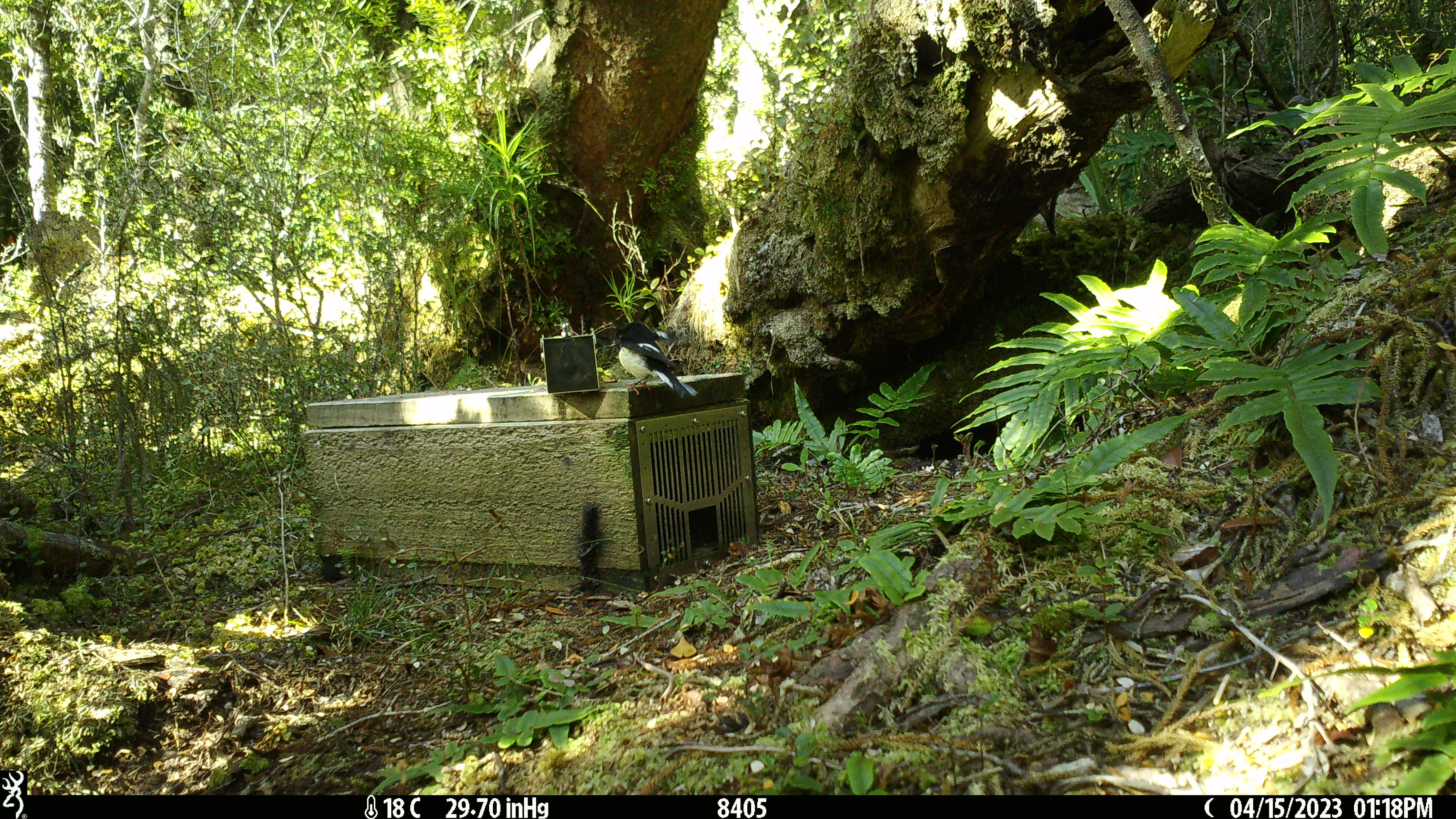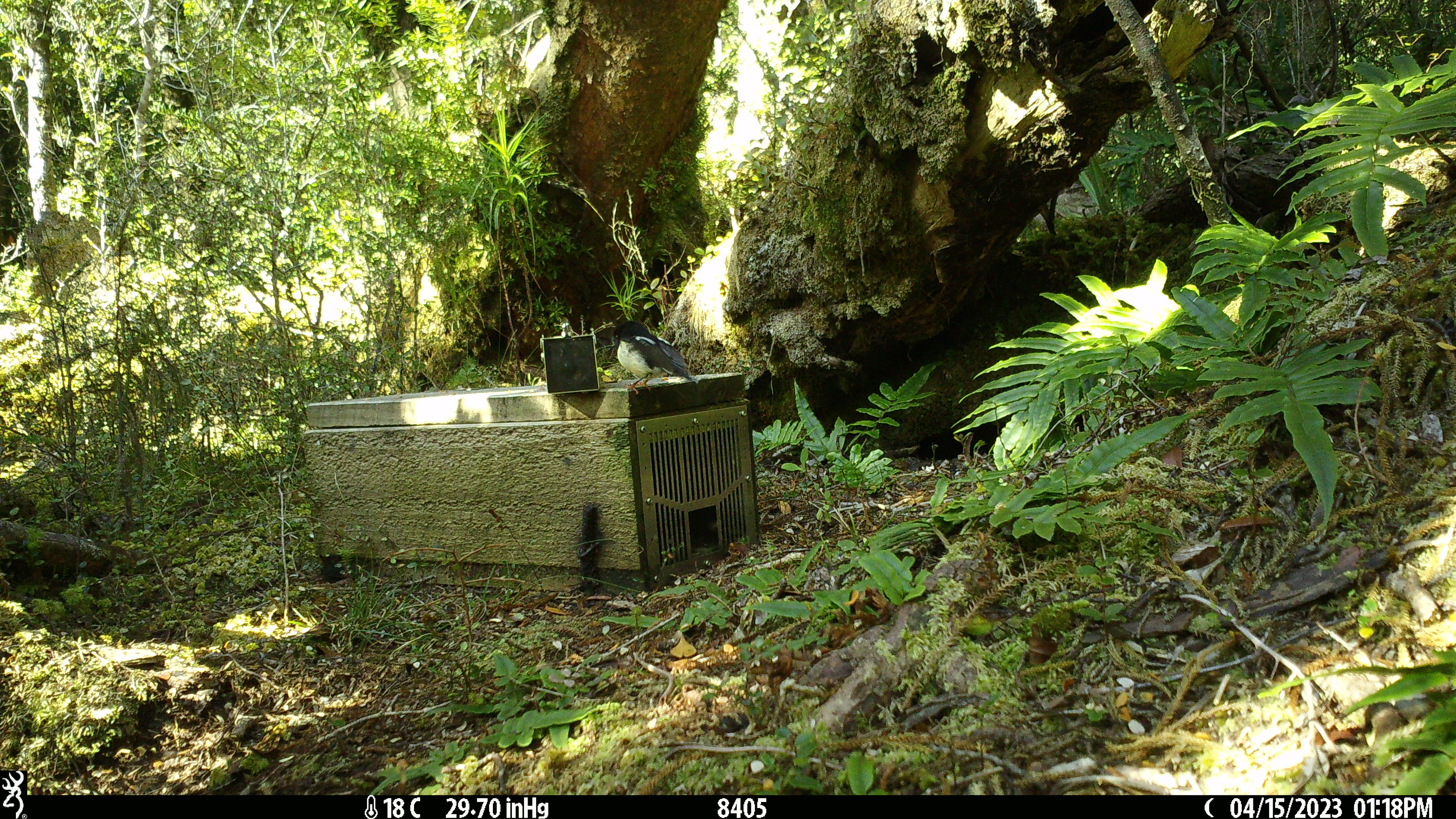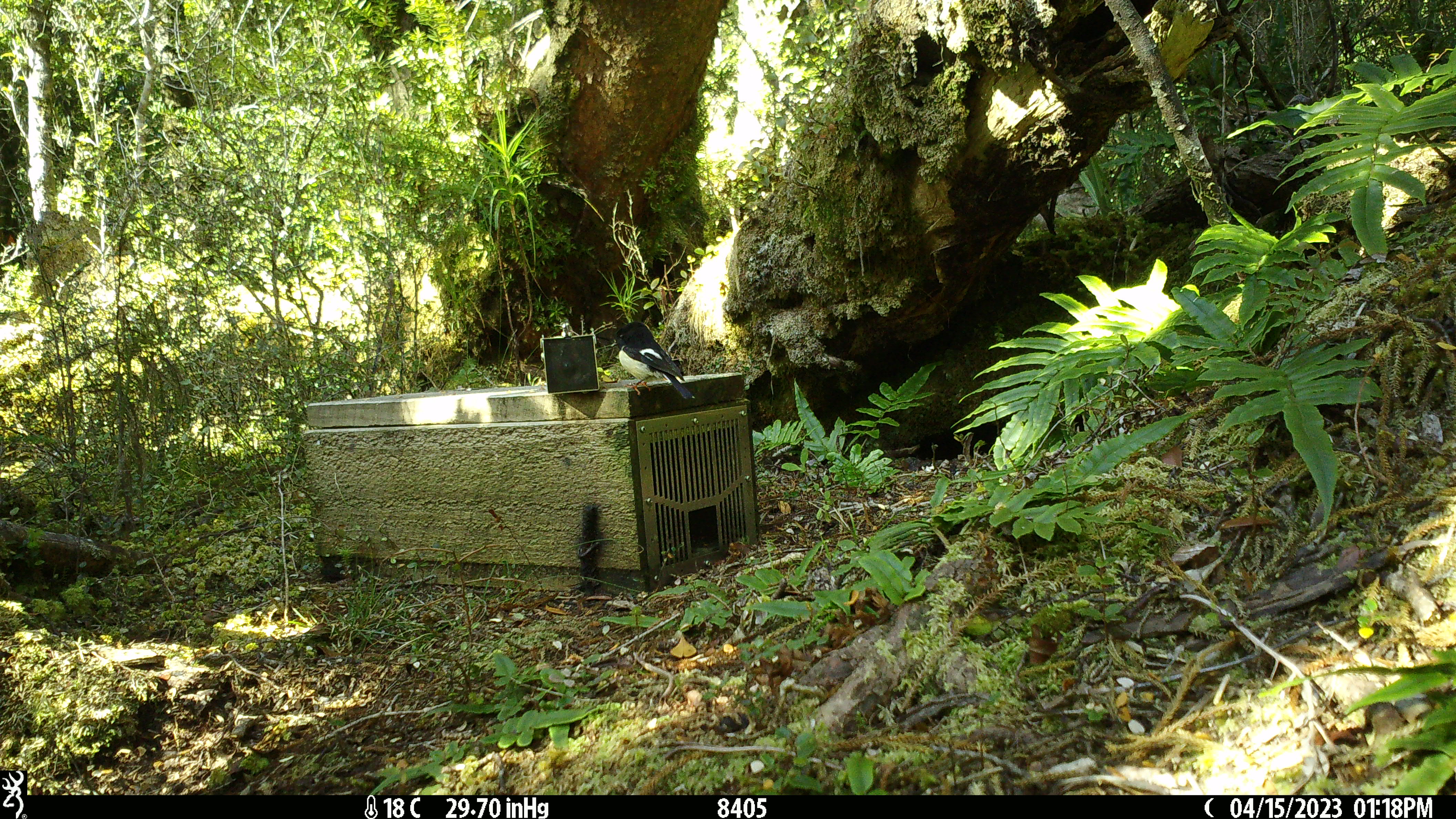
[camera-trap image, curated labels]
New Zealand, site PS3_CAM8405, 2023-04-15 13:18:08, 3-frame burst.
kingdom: Animalia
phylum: Chordata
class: Aves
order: Passeriformes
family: Petroicidae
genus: Petroica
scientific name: Petroica macrocephala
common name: tomtit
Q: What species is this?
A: Tomtit (Petroica macrocephala).